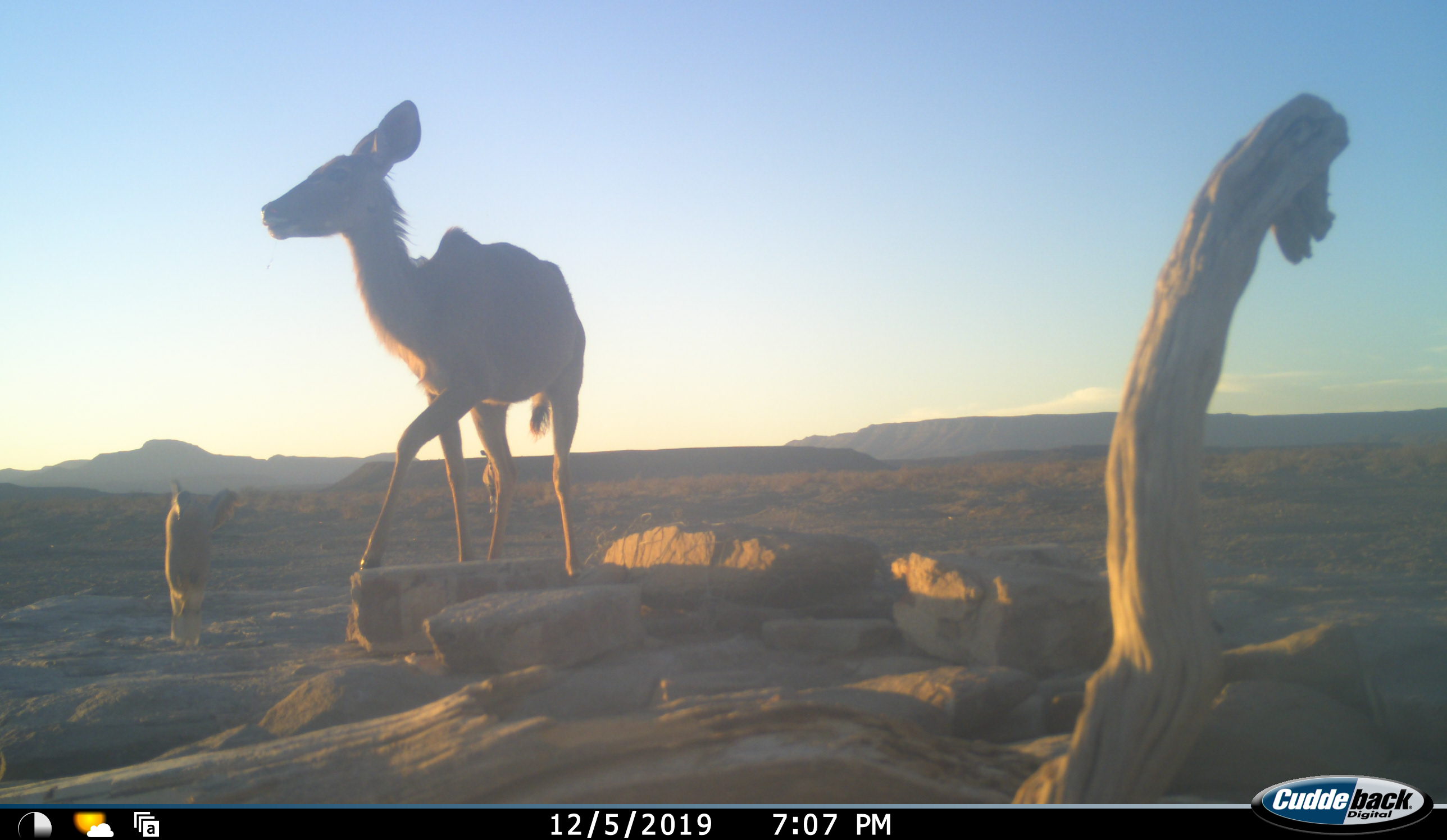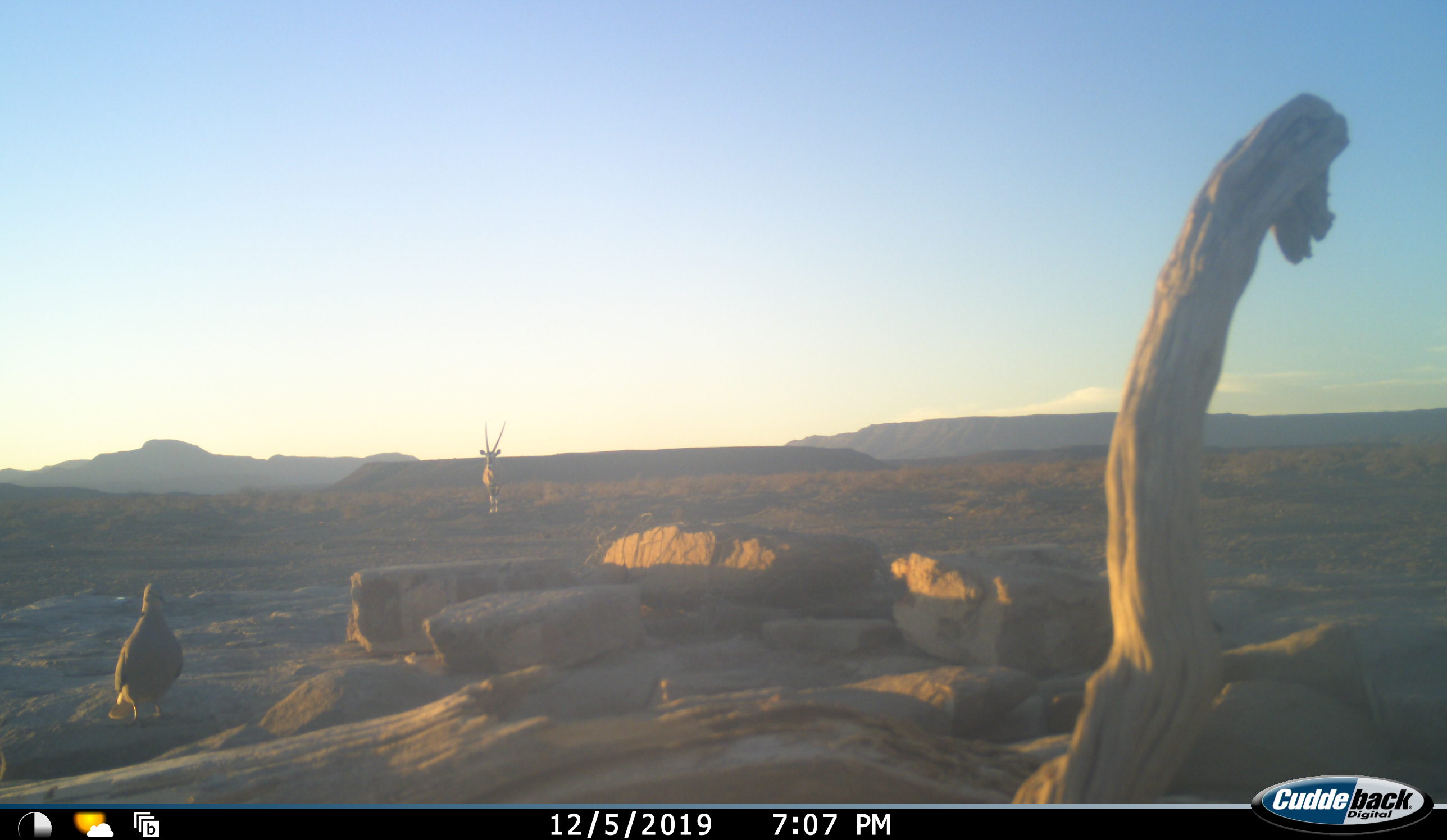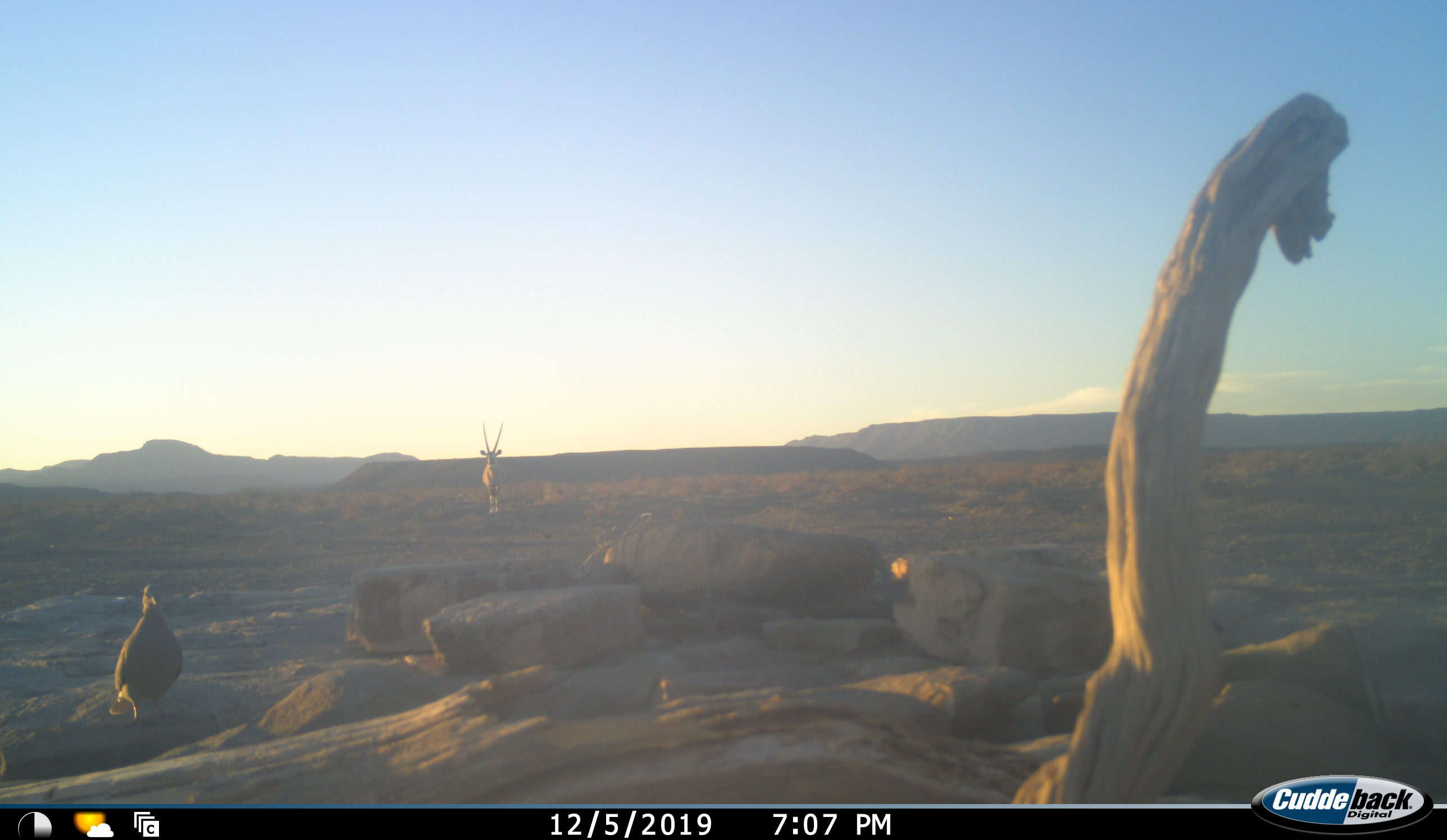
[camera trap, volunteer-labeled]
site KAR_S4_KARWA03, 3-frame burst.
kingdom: Animalia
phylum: Chordata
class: Aves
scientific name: Aves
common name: bird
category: birdother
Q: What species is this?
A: Birdother (bird) (Aves).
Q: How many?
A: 1.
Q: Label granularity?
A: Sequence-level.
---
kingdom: Animalia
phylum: Chordata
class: Mammalia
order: Artiodactyla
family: Bovidae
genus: Oryx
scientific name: Oryx gazella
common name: gemsbok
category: oryx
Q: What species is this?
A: Oryx (gemsbok) (Oryx gazella).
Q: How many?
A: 1.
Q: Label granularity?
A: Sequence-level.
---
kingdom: Animalia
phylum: Chordata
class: Mammalia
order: Artiodactyla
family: Bovidae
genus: Tragelaphus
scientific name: Tragelaphus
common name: kudu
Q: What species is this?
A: Kudu (Tragelaphus).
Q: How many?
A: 1.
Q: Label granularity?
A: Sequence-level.